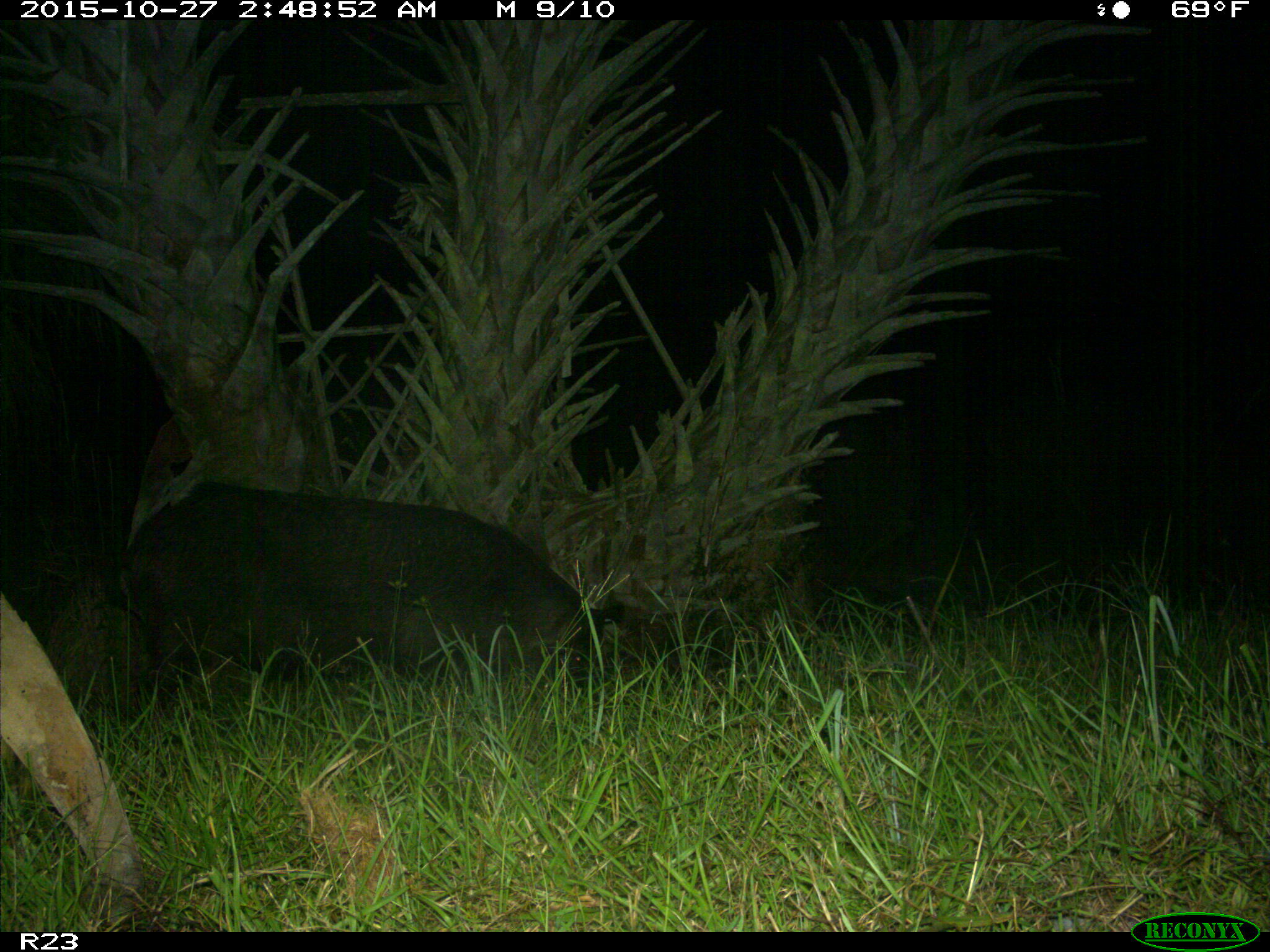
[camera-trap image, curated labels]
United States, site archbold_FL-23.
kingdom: Animalia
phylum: Chordata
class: Mammalia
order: Artiodactyla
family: Suidae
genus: Sus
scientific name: Sus scrofa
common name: wild boar